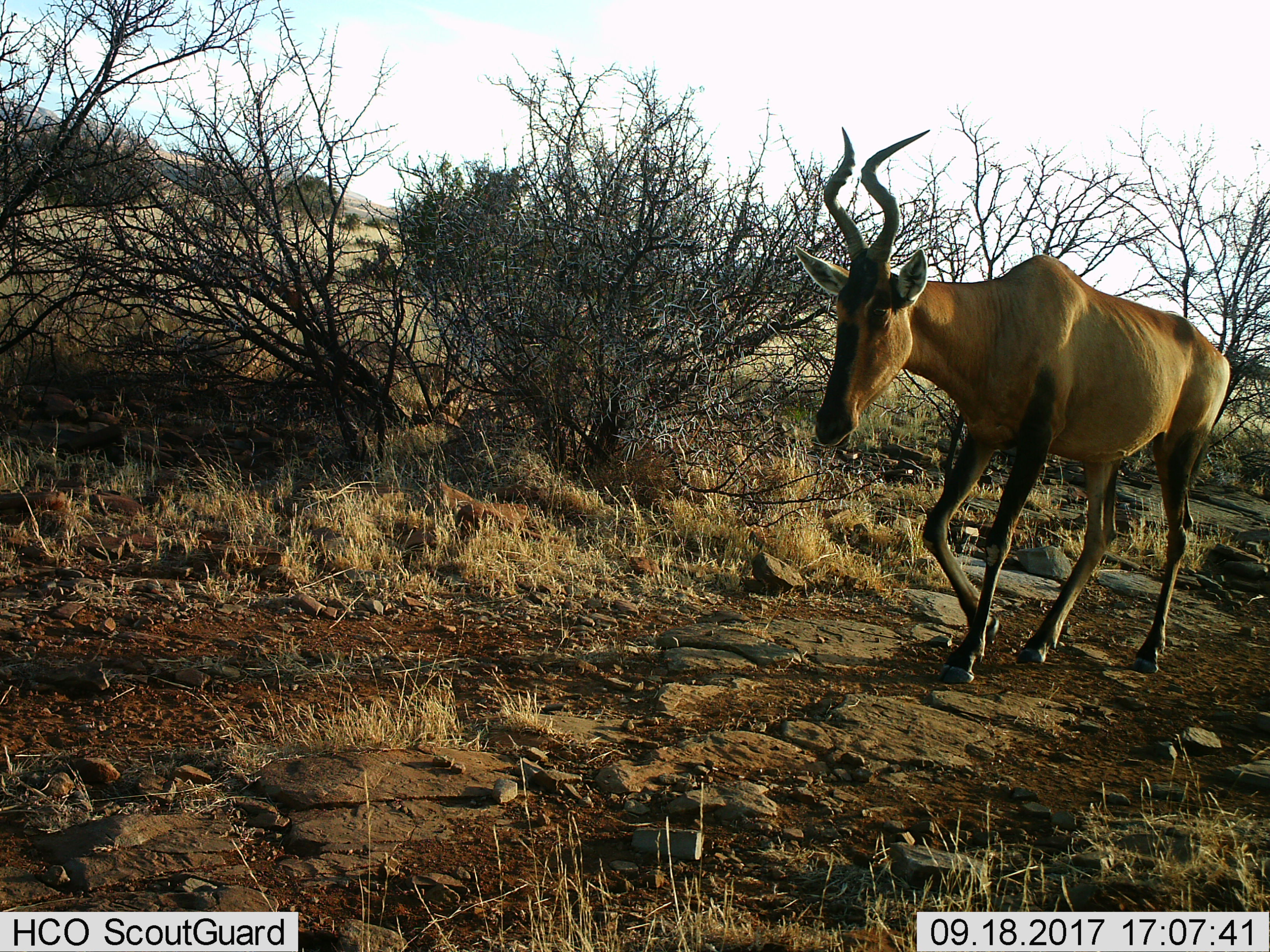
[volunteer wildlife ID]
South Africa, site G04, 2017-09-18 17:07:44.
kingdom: Animalia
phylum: Chordata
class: Mammalia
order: Artiodactyla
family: Bovidae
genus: Alcelaphus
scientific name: Alcelaphus buselaphus caama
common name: red hartebeest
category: hartebeestred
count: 1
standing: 0%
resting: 0%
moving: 100%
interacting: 0%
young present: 0%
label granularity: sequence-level